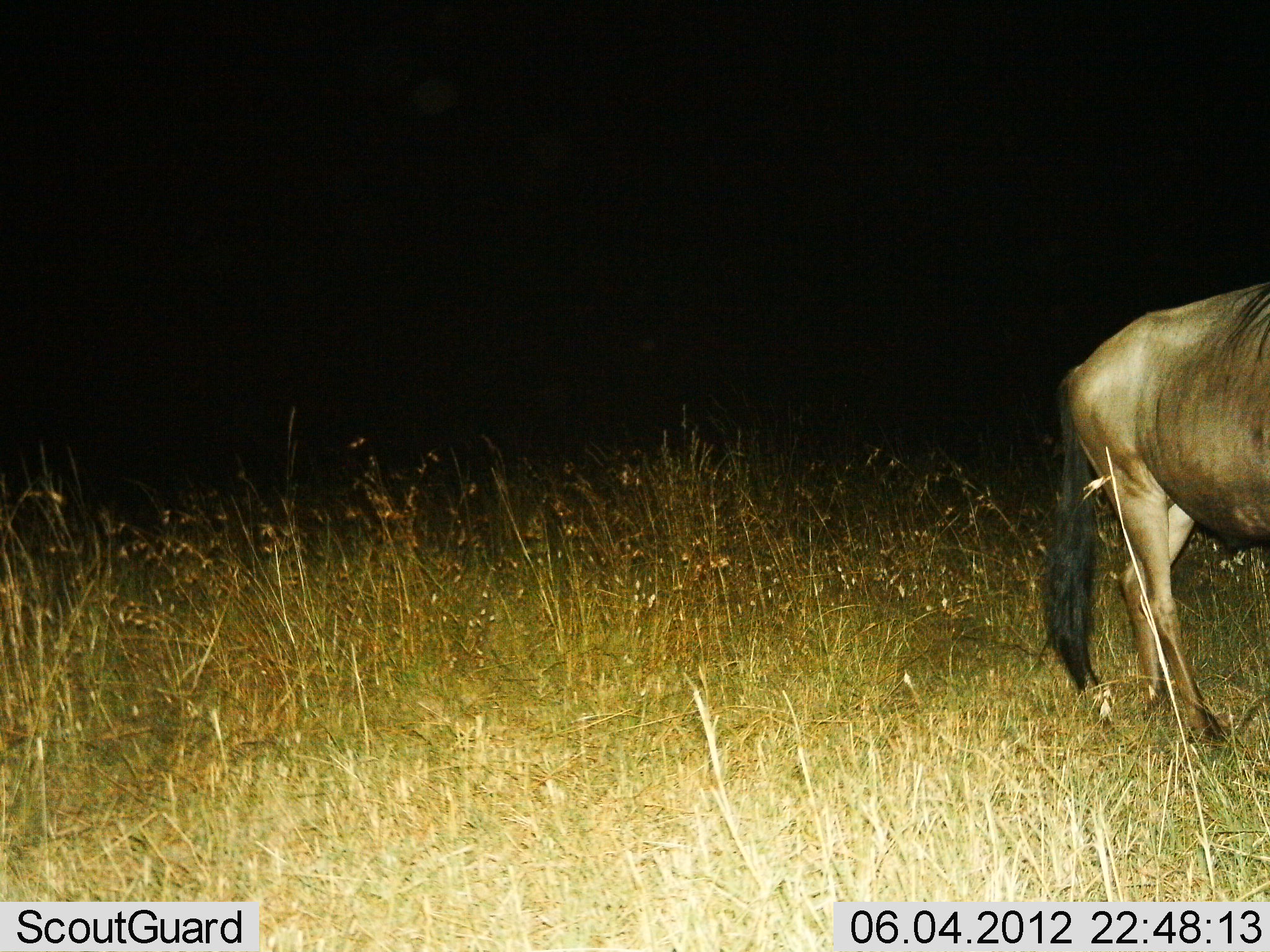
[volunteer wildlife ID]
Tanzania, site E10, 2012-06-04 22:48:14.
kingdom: Animalia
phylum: Chordata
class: Mammalia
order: Artiodactyla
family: Bovidae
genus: Connochaetes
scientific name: Connochaetes taurinus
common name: blue wildebeest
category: wildebeest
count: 1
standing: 50%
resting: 0%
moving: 40%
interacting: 0%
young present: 0%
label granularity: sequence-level